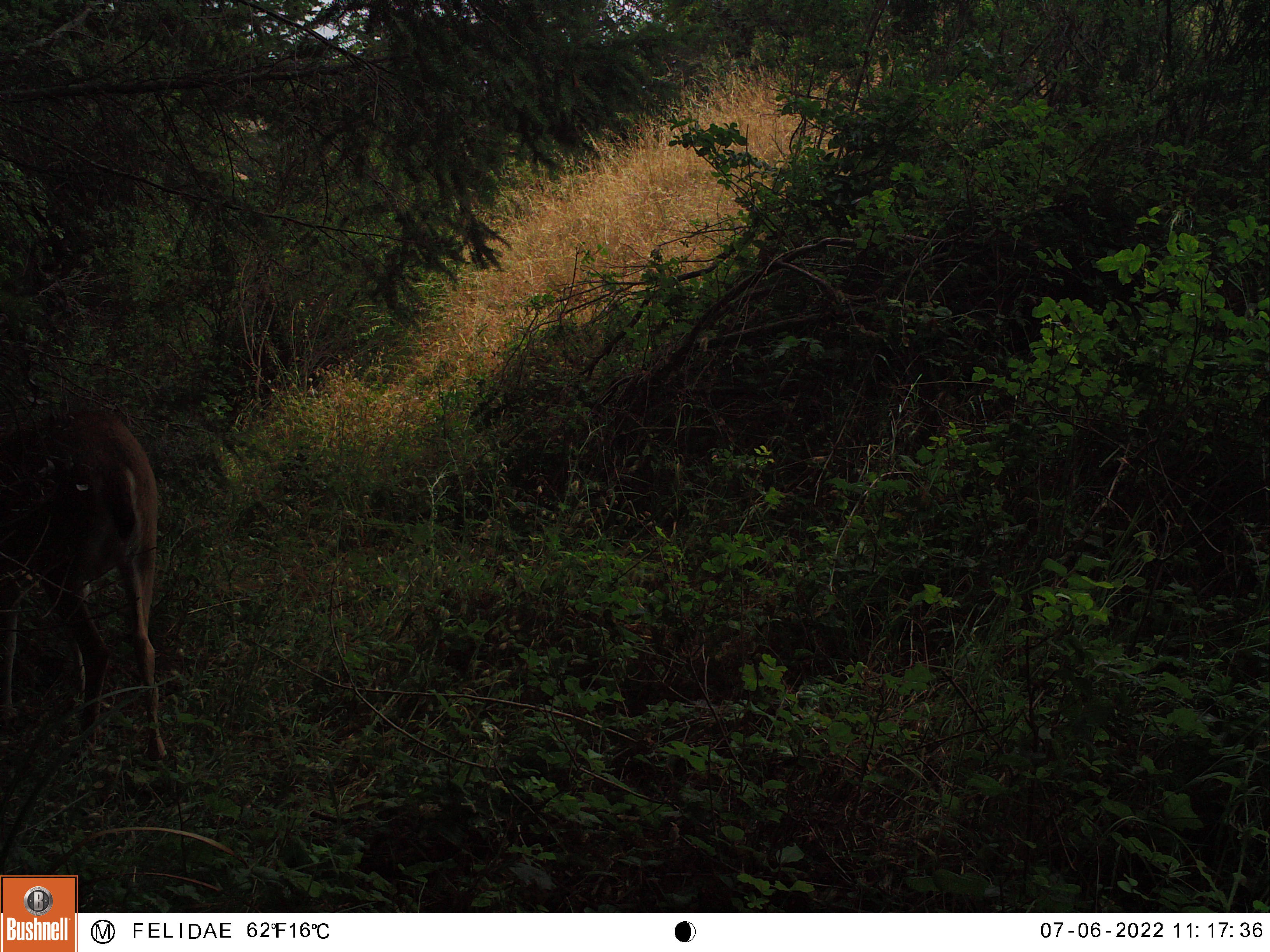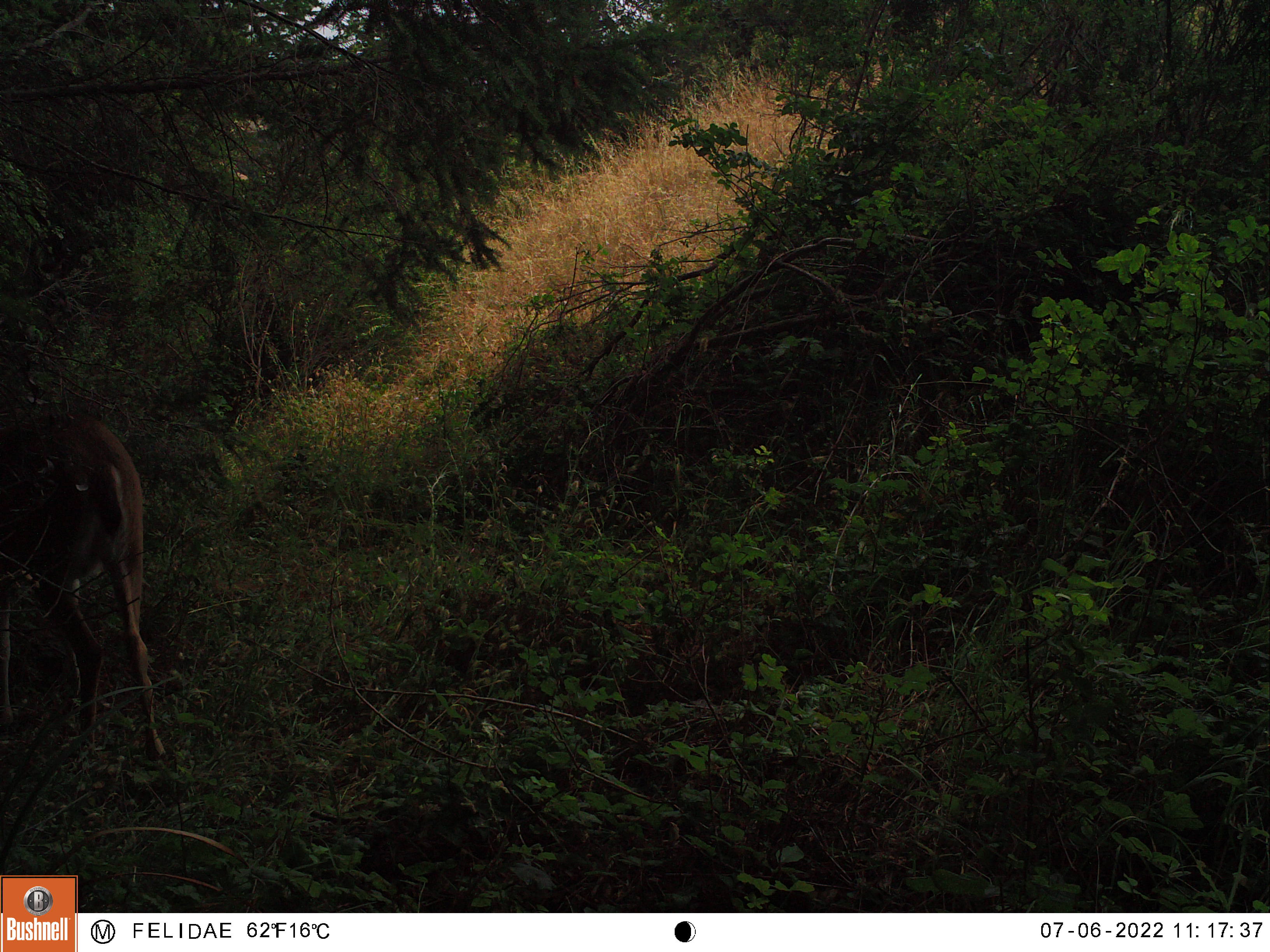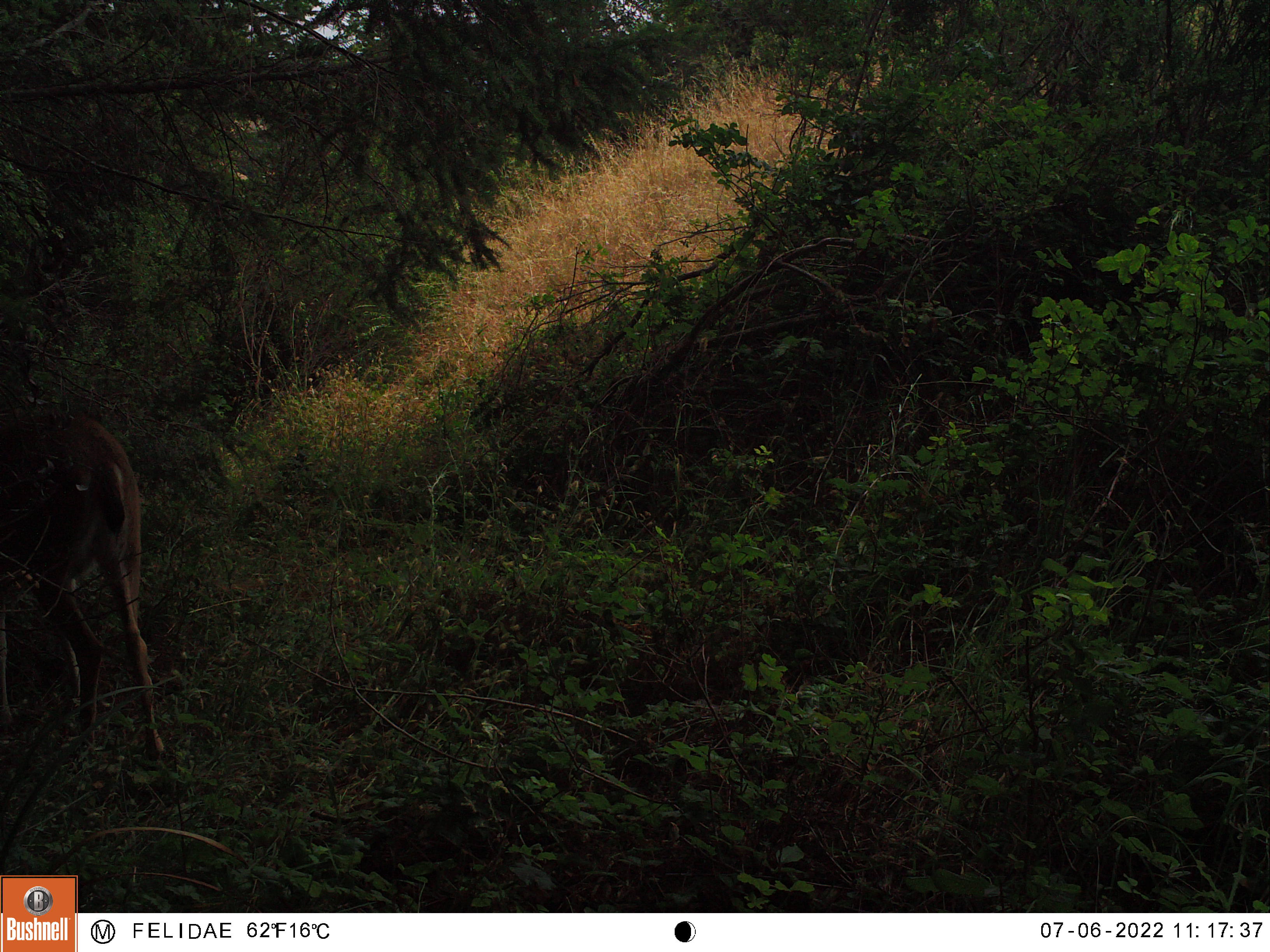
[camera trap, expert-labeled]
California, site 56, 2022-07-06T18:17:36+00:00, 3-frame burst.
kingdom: Animalia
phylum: Chordata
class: Mammalia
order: Artiodactyla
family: Cervidae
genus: Odocoileus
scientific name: Odocoileus hemionus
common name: mule deer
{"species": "mule deer (Odocoileus hemionus)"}